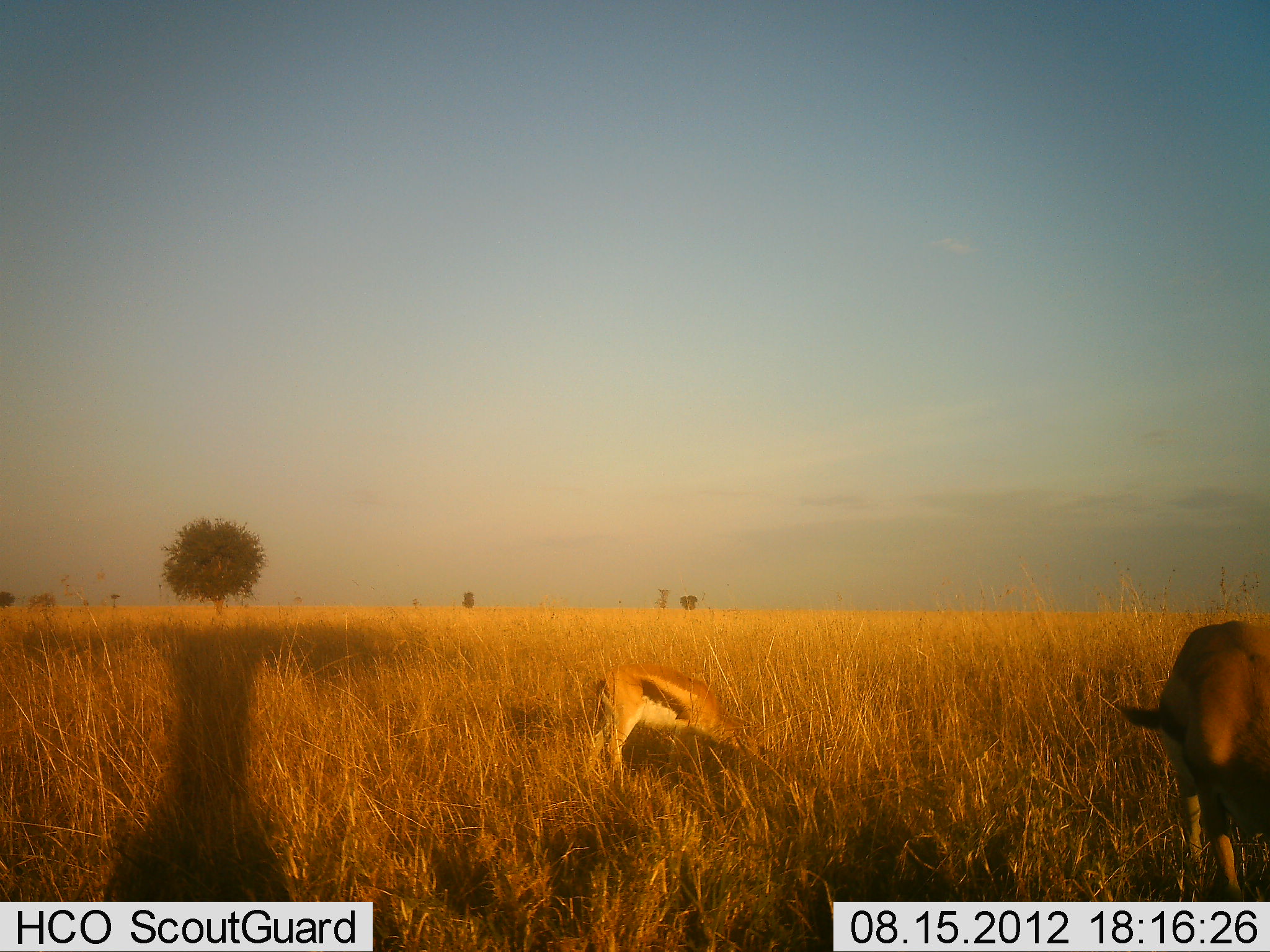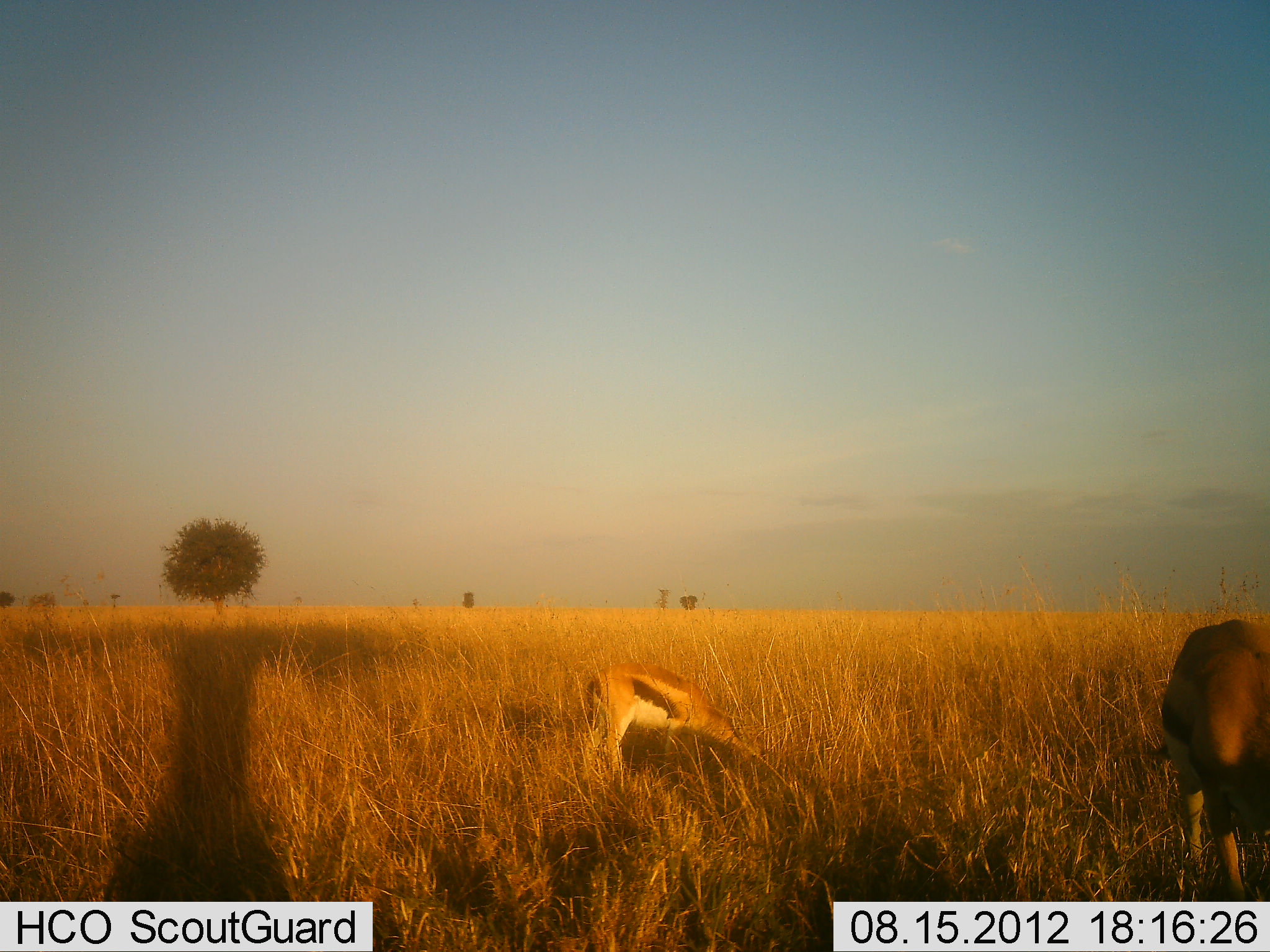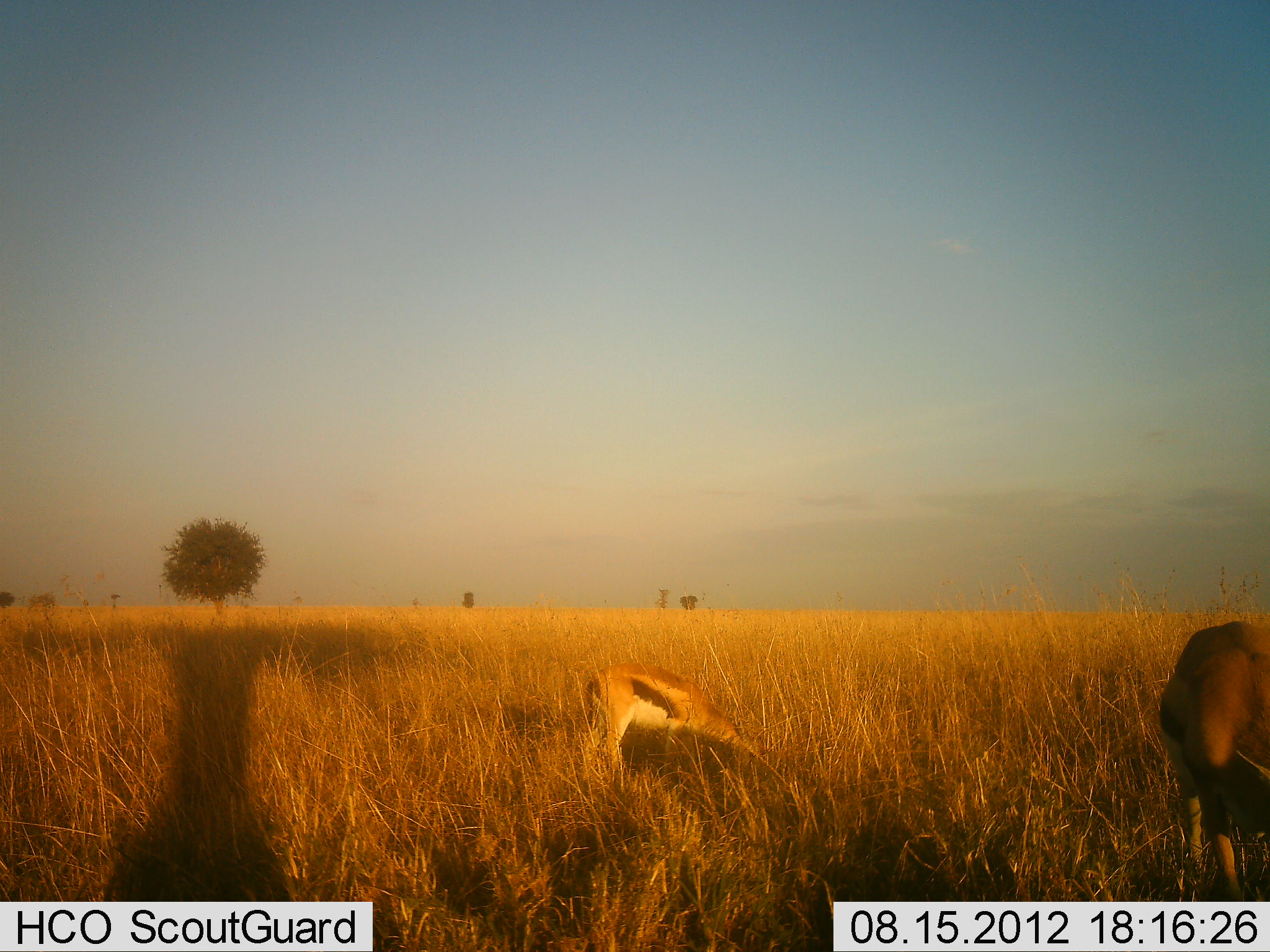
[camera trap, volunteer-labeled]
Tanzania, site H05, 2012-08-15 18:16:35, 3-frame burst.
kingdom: Animalia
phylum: Chordata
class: Mammalia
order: Artiodactyla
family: Bovidae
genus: Eudorcas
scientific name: Eudorcas thomsonii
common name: thomson's gazelle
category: gazellethomsons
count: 2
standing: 40%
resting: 0%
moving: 0%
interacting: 0%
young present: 0%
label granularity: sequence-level